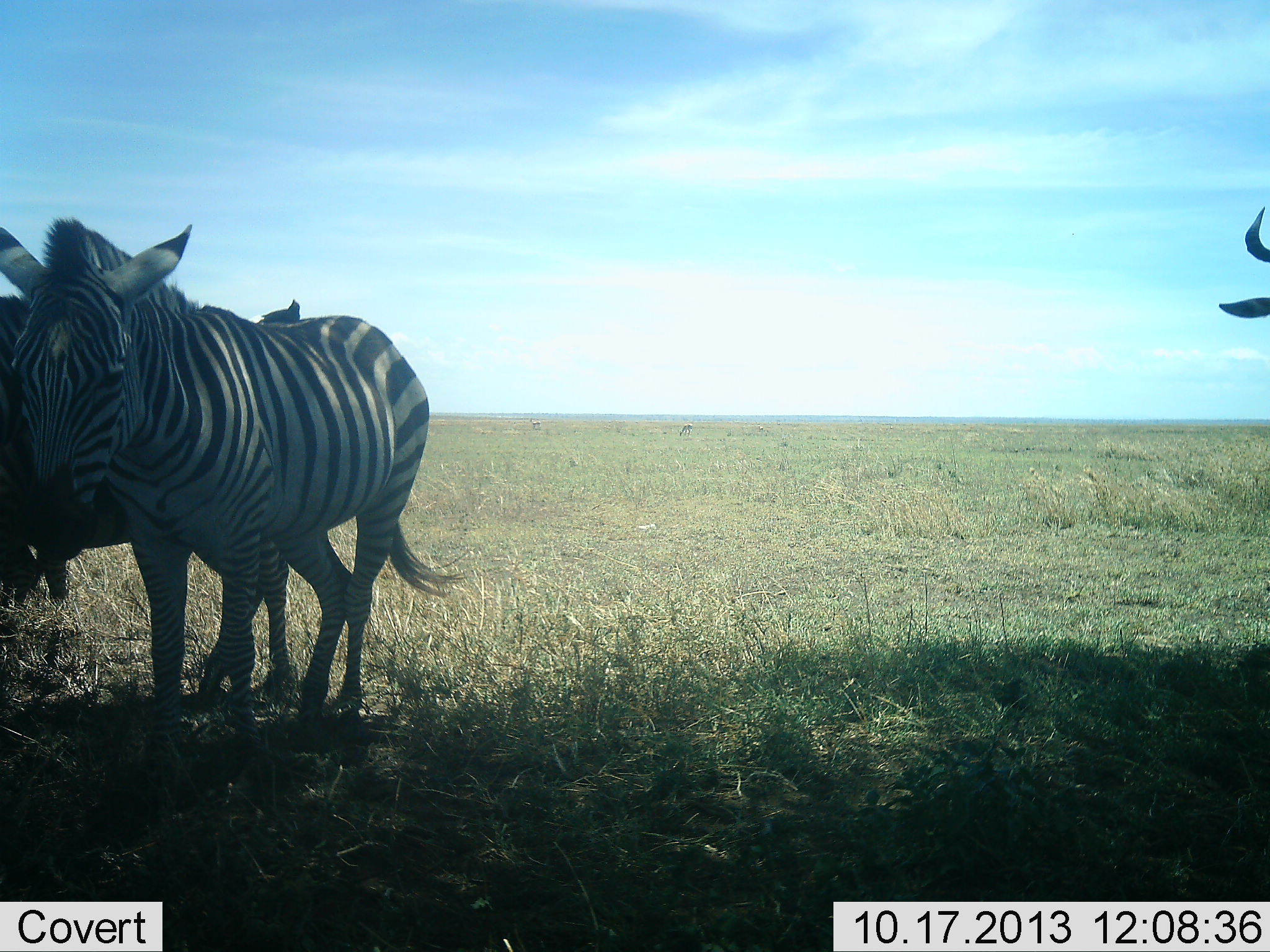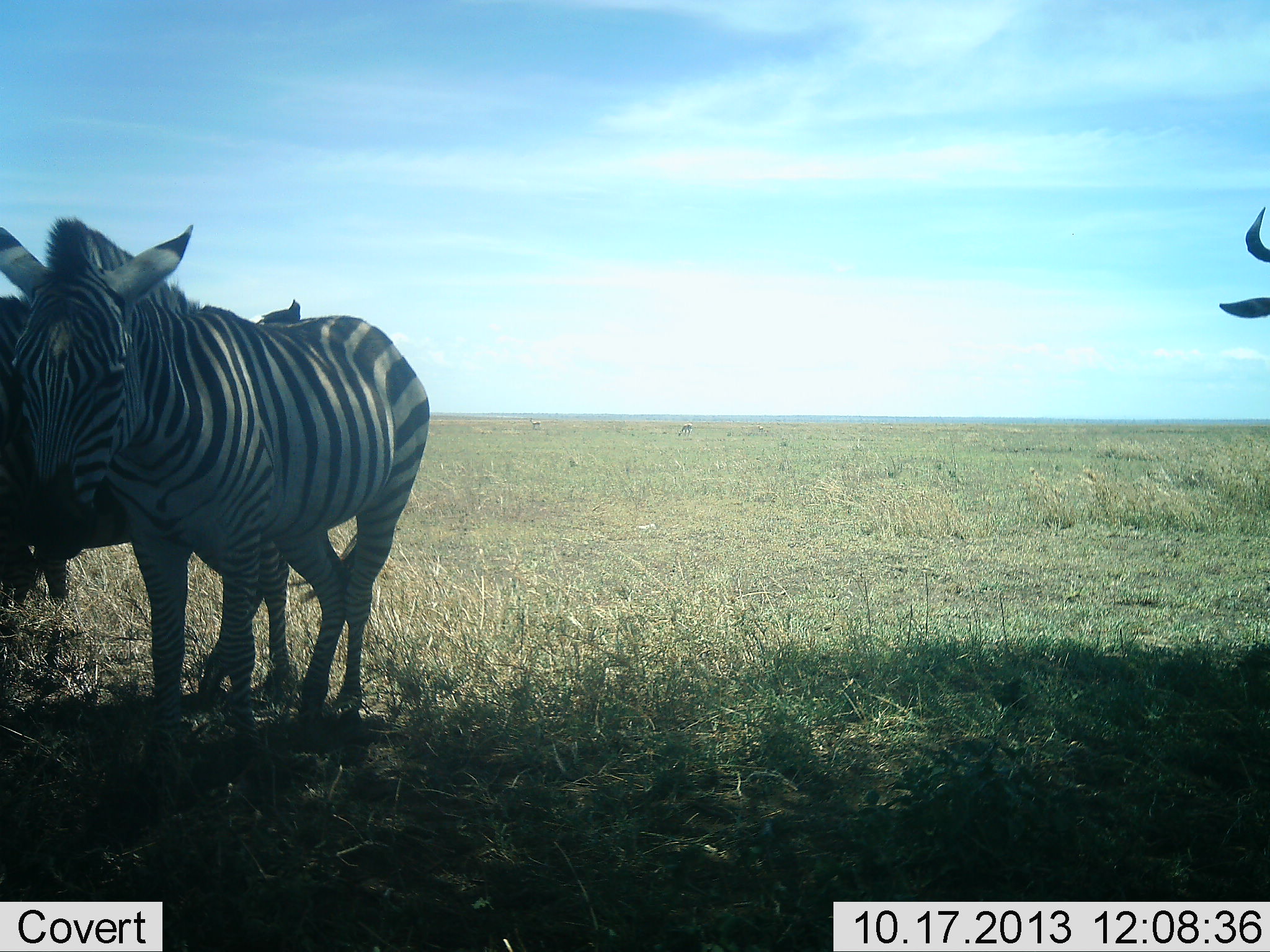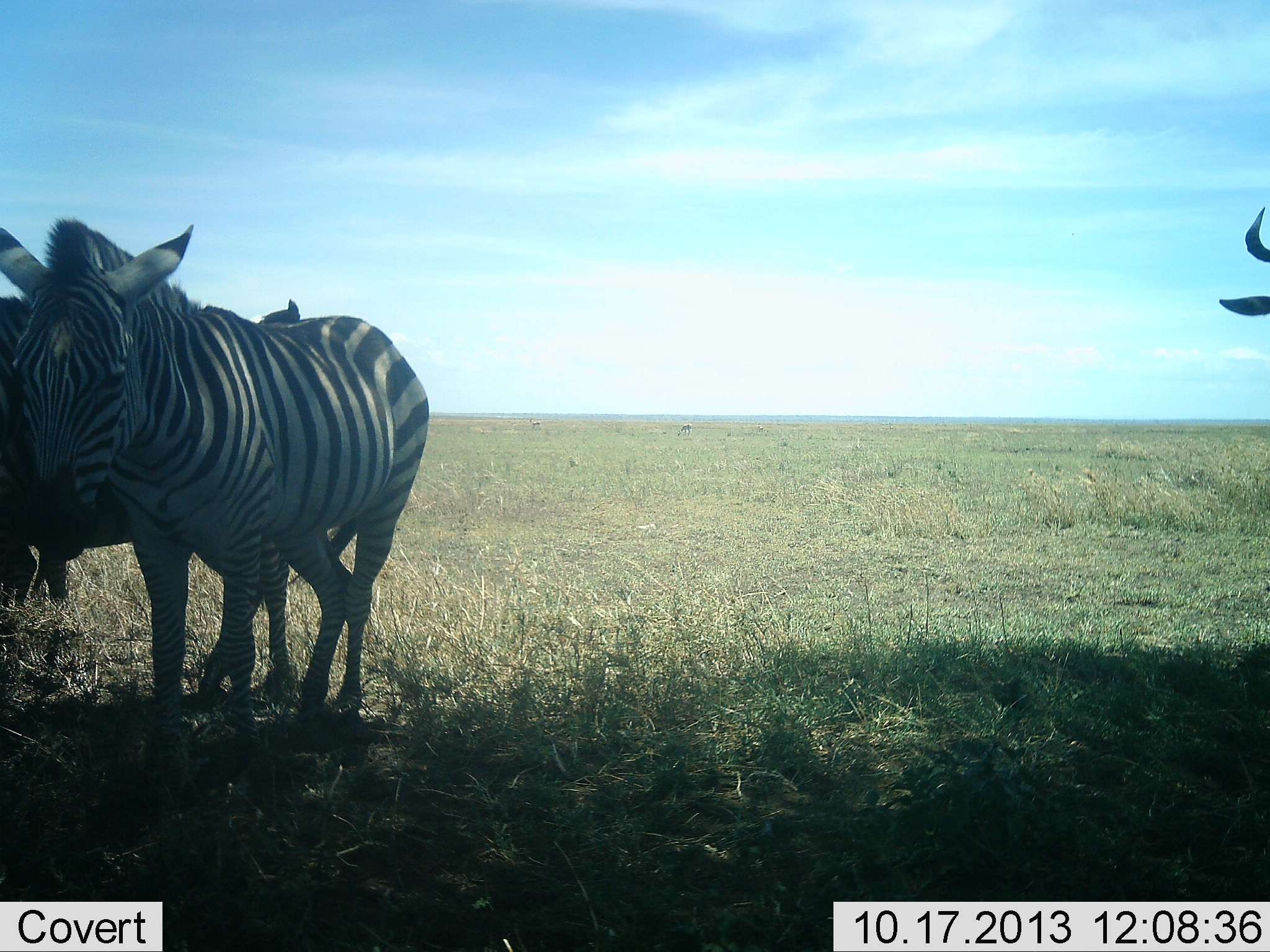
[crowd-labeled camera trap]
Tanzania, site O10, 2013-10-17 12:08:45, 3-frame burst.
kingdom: Animalia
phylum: Chordata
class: Mammalia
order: Artiodactyla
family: Bovidae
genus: Connochaetes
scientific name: Connochaetes taurinus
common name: blue wildebeest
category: wildebeest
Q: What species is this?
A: Wildebeest (blue wildebeest) (Connochaetes taurinus).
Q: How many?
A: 1.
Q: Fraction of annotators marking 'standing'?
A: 100%.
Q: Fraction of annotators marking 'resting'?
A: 0%.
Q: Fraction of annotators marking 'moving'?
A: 0%.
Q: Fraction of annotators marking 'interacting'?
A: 0%.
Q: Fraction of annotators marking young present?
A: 0%.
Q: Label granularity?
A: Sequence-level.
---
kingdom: Animalia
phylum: Chordata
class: Mammalia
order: Perissodactyla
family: Equidae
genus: Equus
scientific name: Equus quagga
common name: plains zebra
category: zebra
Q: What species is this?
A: Zebra (plains zebra) (Equus quagga).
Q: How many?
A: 2.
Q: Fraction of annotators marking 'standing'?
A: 100%.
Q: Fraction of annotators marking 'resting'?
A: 4%.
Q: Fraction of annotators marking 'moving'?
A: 0%.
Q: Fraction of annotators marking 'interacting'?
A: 0%.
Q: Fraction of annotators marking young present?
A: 0%.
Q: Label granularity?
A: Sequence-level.